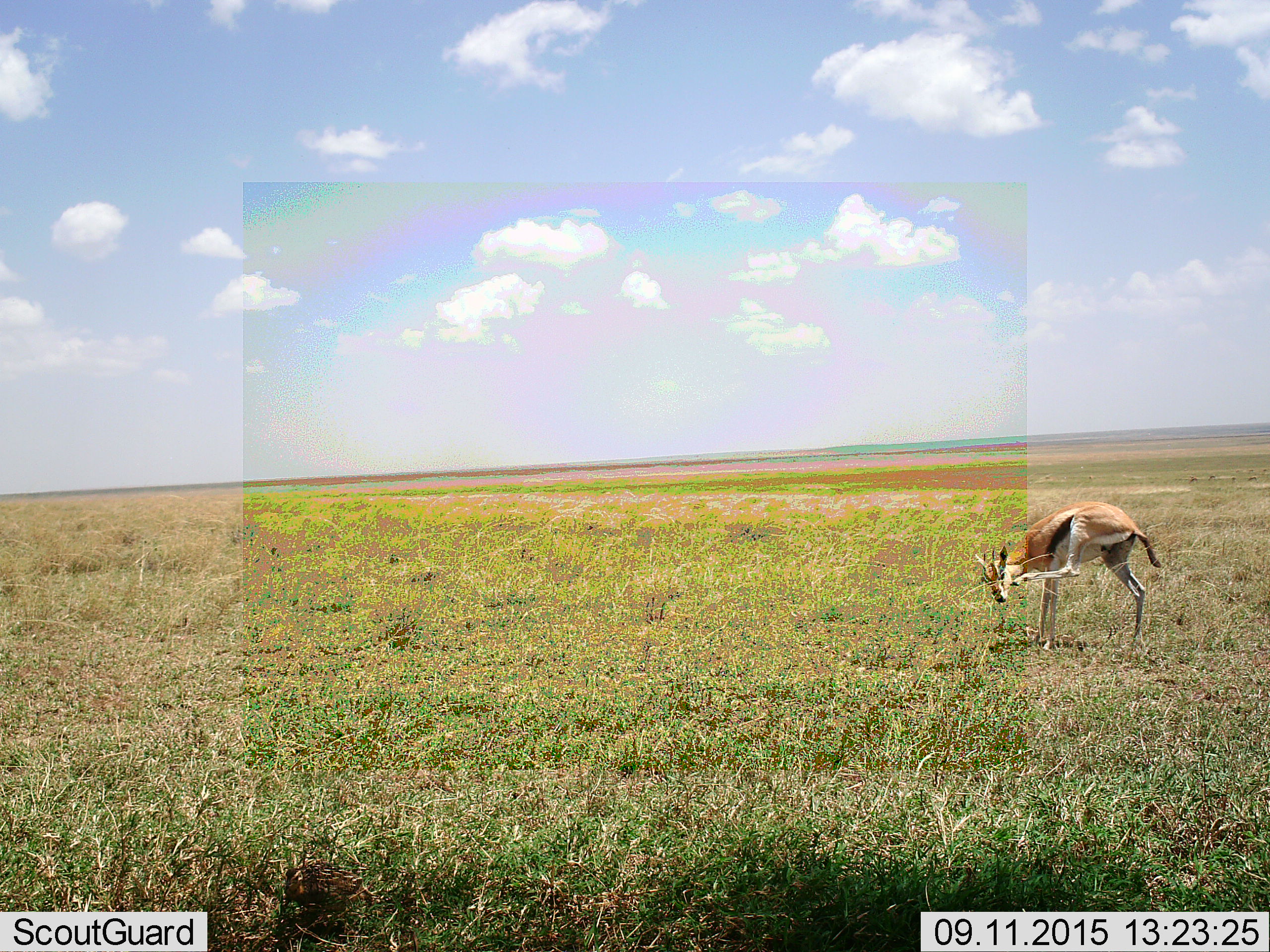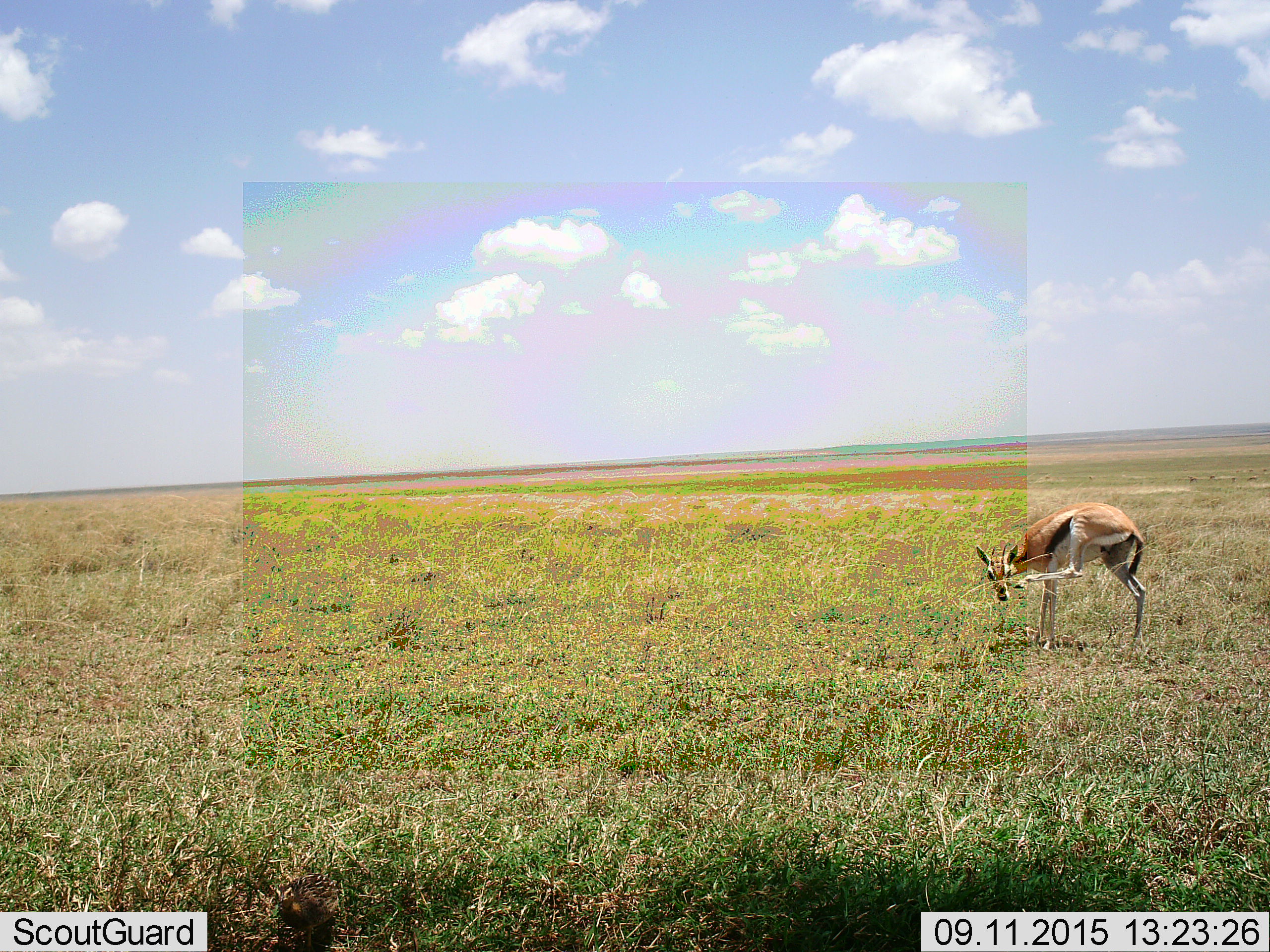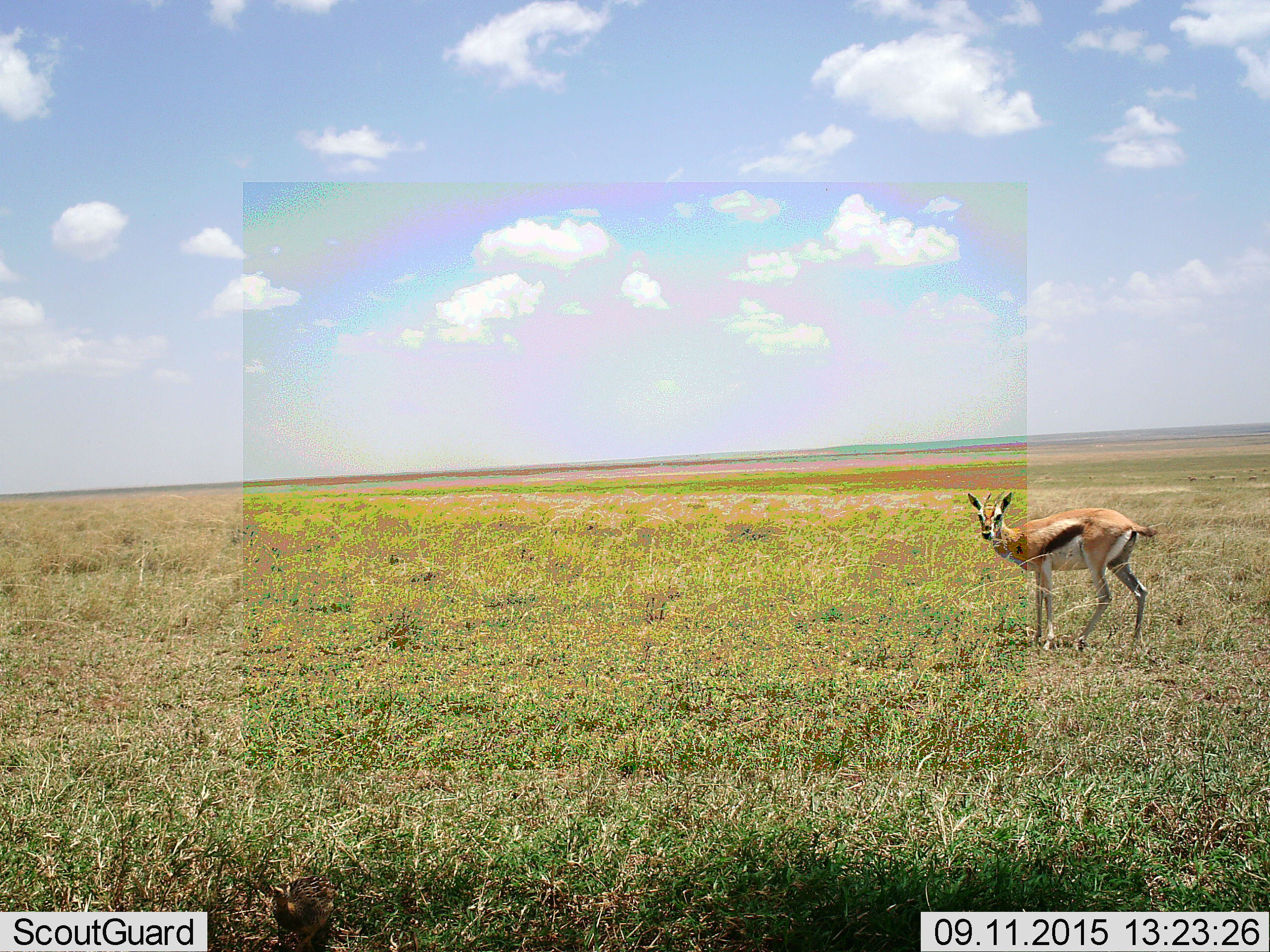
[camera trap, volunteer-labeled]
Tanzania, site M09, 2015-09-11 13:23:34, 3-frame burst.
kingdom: Animalia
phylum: Chordata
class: Mammalia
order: Artiodactyla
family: Bovidae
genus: Eudorcas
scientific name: Eudorcas thomsonii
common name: thomson's gazelle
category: gazellethomsons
Gazellethomsons (thomson's gazelle) (Eudorcas thomsonii), count 1. Behavior (volunteer vote fractions): standing 88%, resting 0%, moving 0%, interacting 0%. Young present (vote fraction): 0%. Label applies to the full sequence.